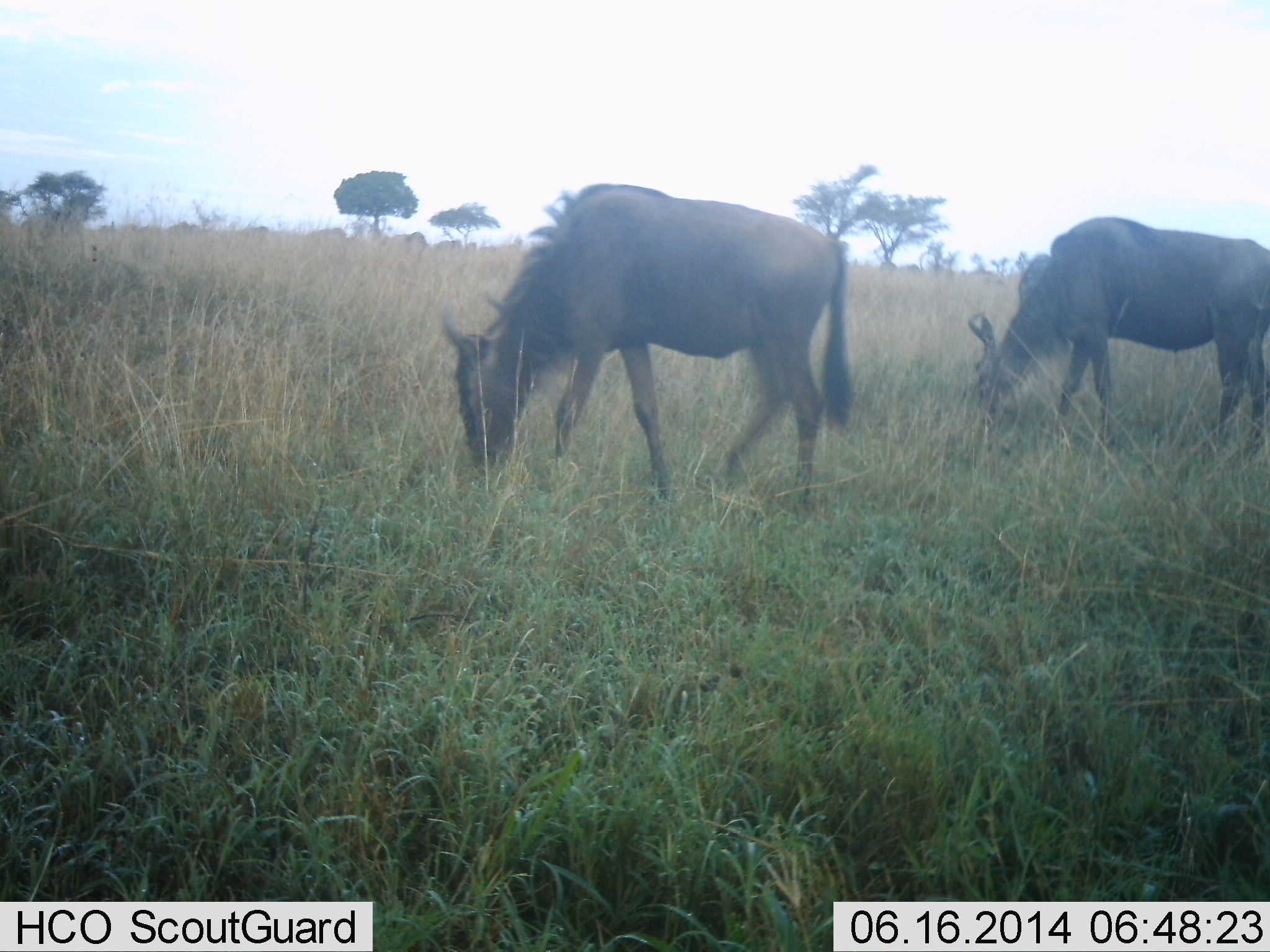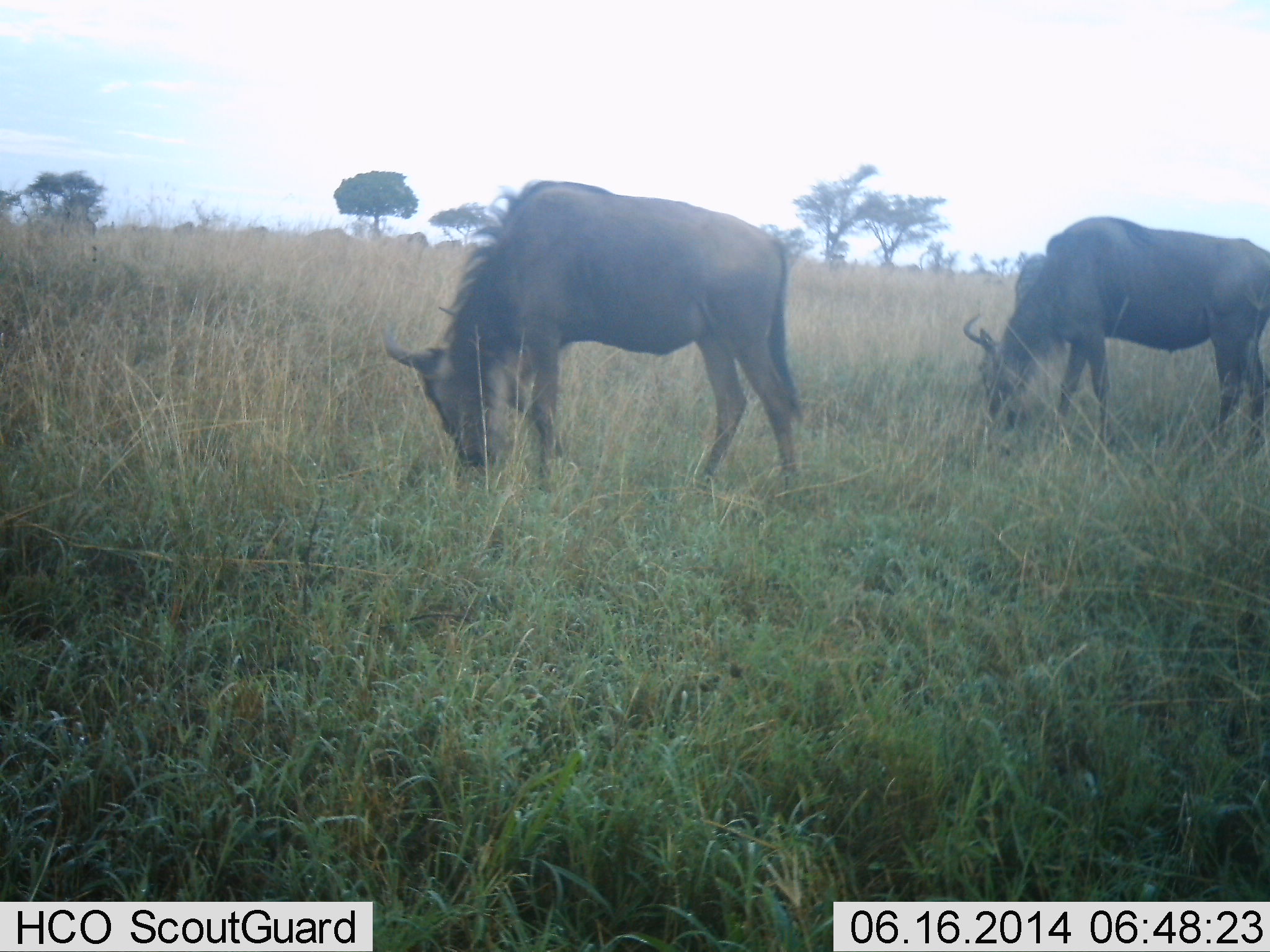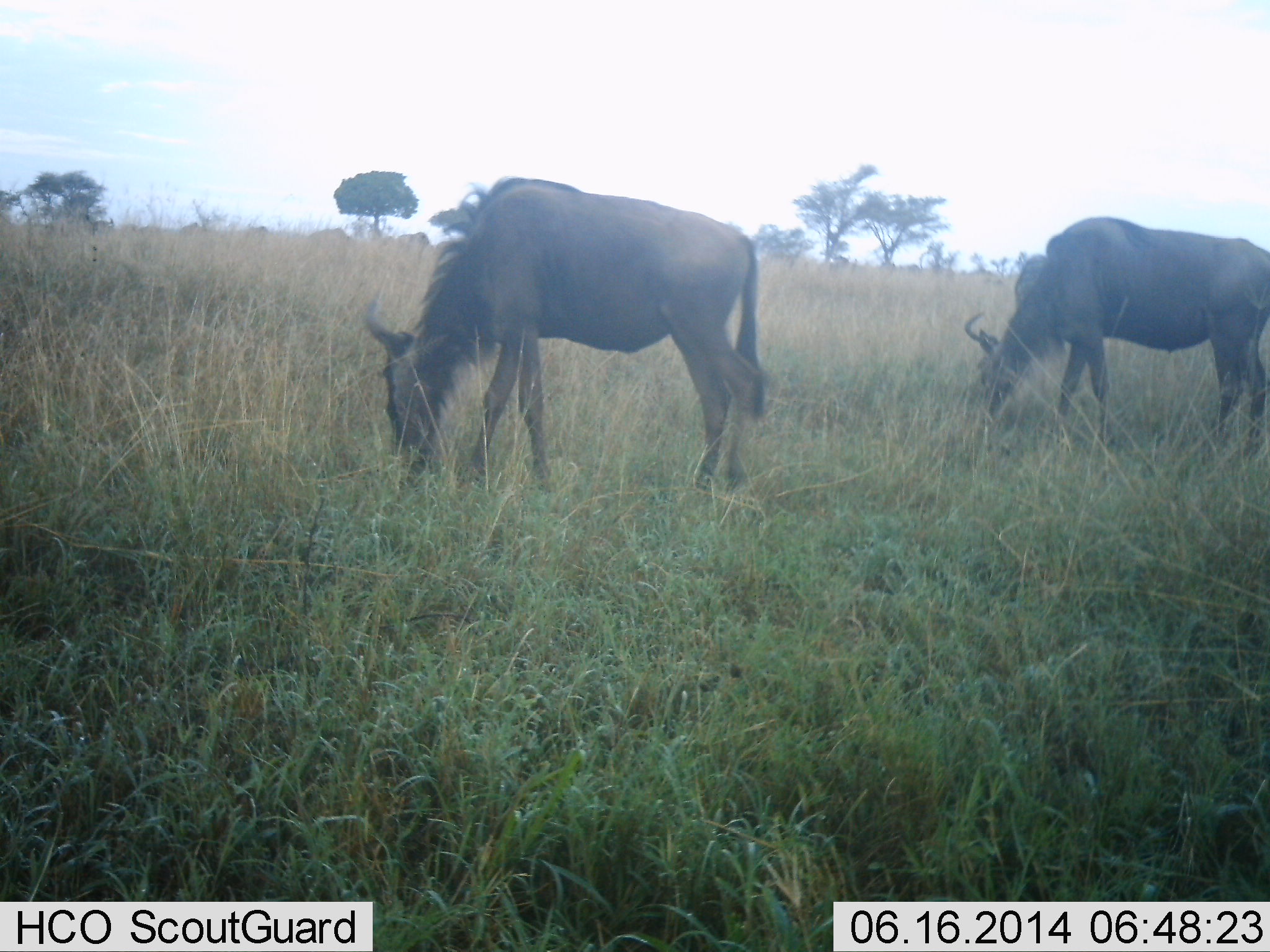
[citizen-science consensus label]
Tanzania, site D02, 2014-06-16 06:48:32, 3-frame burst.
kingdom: Animalia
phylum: Chordata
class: Mammalia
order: Artiodactyla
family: Bovidae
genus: Connochaetes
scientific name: Connochaetes taurinus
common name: blue wildebeest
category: wildebeest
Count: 8.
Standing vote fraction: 33%.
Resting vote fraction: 0%.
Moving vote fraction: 56%.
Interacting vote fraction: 0%.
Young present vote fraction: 0%.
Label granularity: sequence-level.